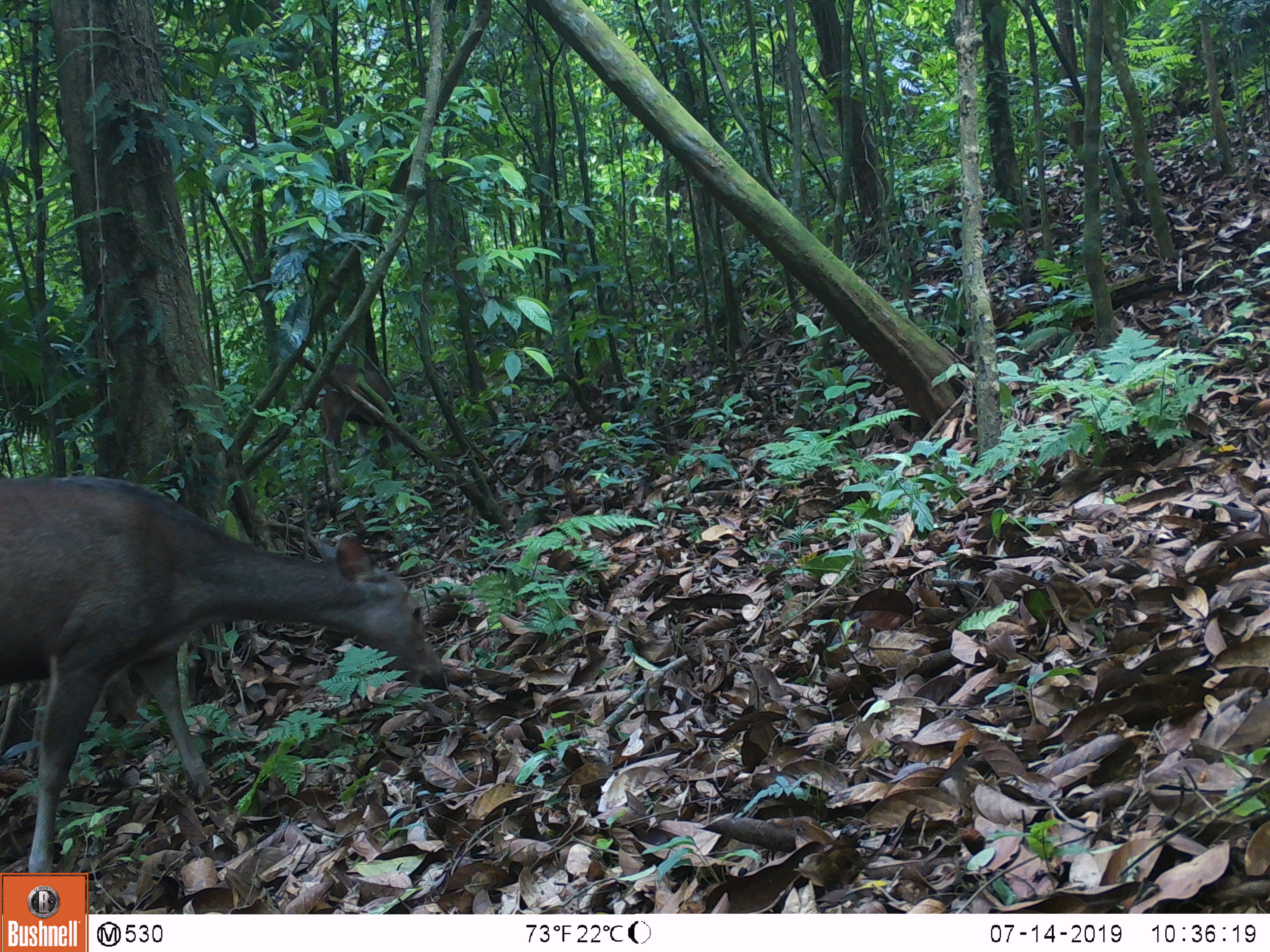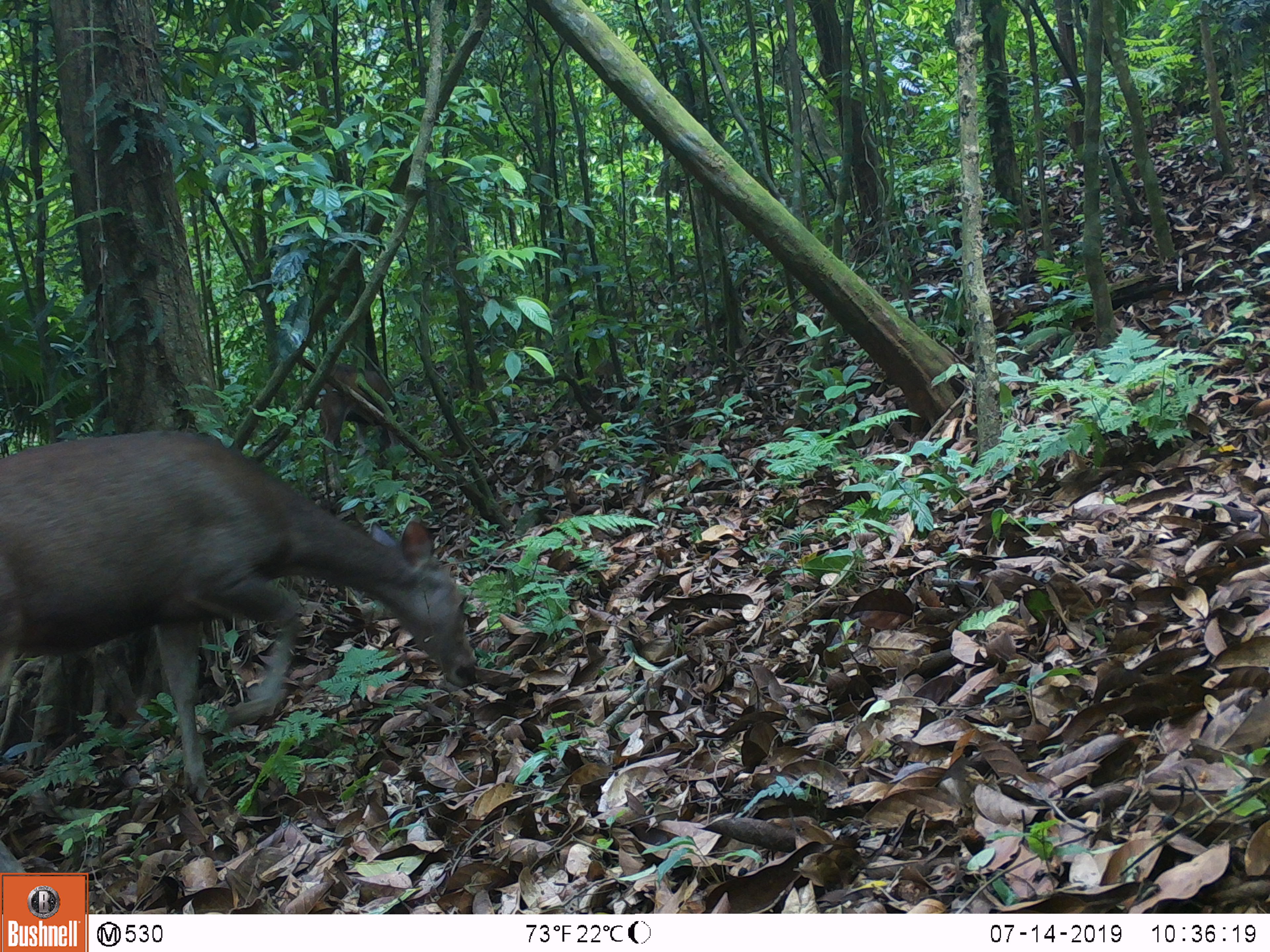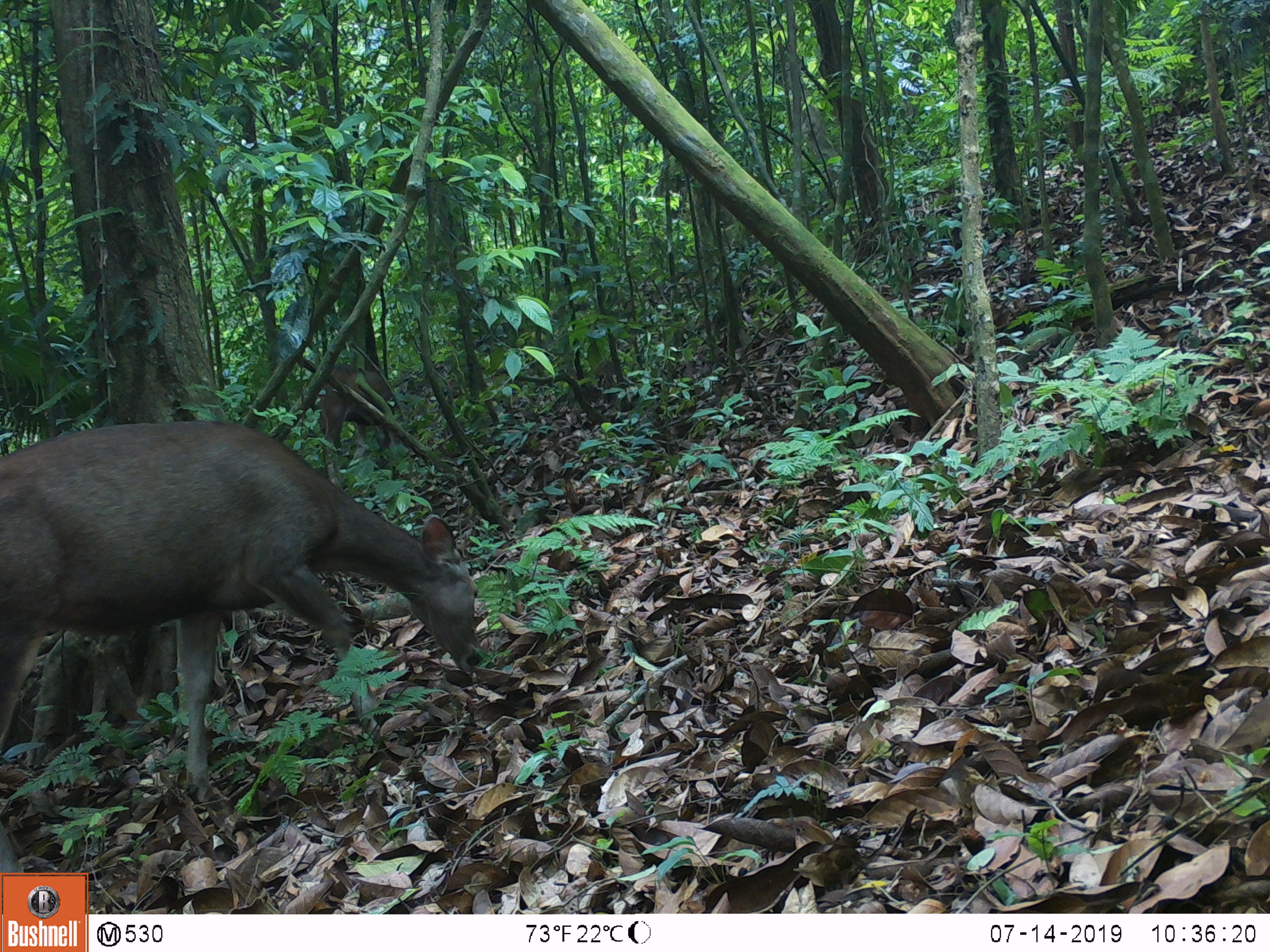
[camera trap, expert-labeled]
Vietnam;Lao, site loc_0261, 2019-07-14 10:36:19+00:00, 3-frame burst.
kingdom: Animalia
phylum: Chordata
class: Mammalia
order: Artiodactyla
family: Cervidae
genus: Rusa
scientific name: Rusa unicolor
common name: sambar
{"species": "sambar (Rusa unicolor)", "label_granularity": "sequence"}